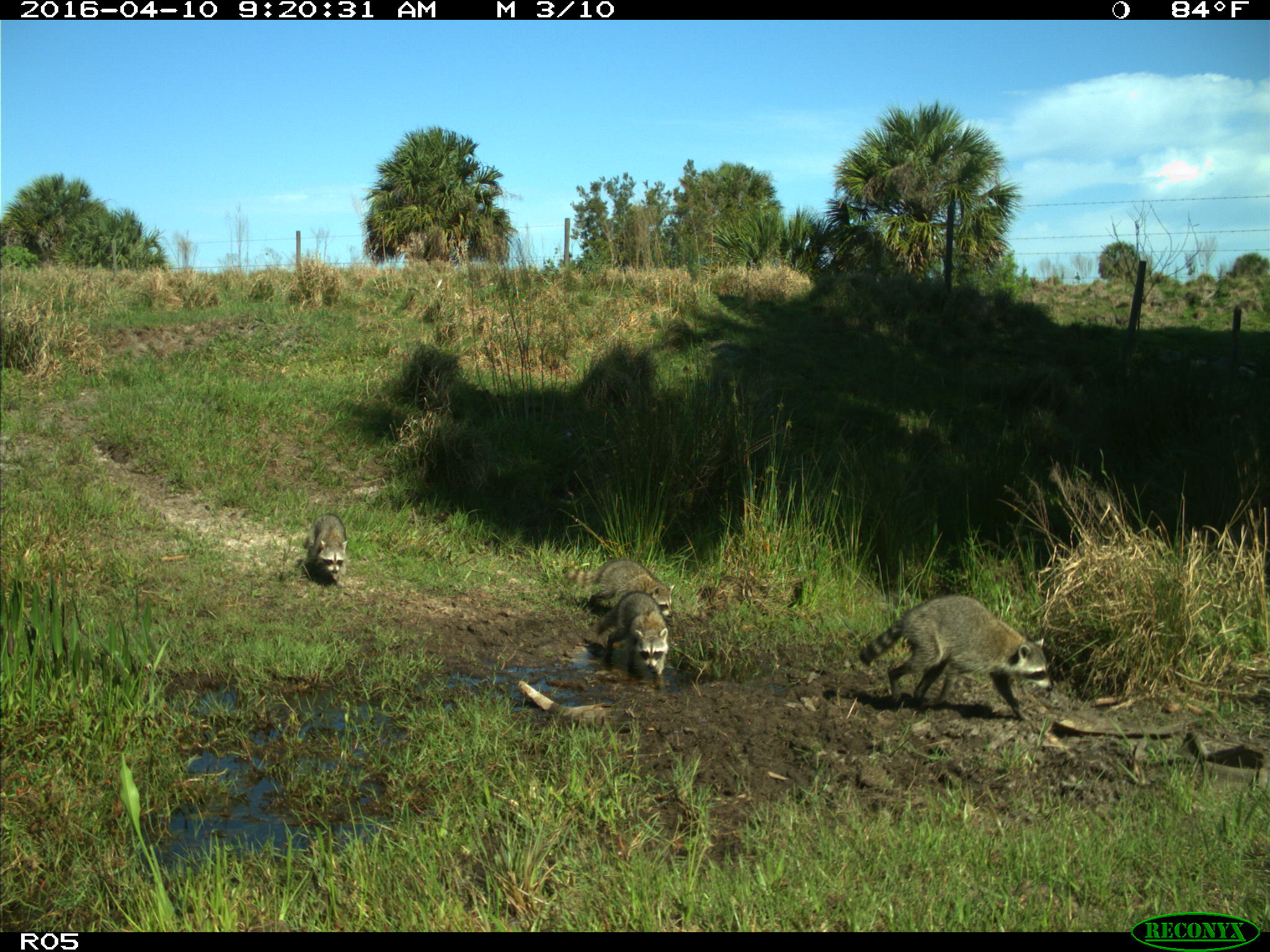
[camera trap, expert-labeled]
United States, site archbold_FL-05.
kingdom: Animalia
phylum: Chordata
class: Mammalia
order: Carnivora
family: Procyonidae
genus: Procyon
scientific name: Procyon lotor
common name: common raccoon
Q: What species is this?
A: Procyon lotor (common raccoon).